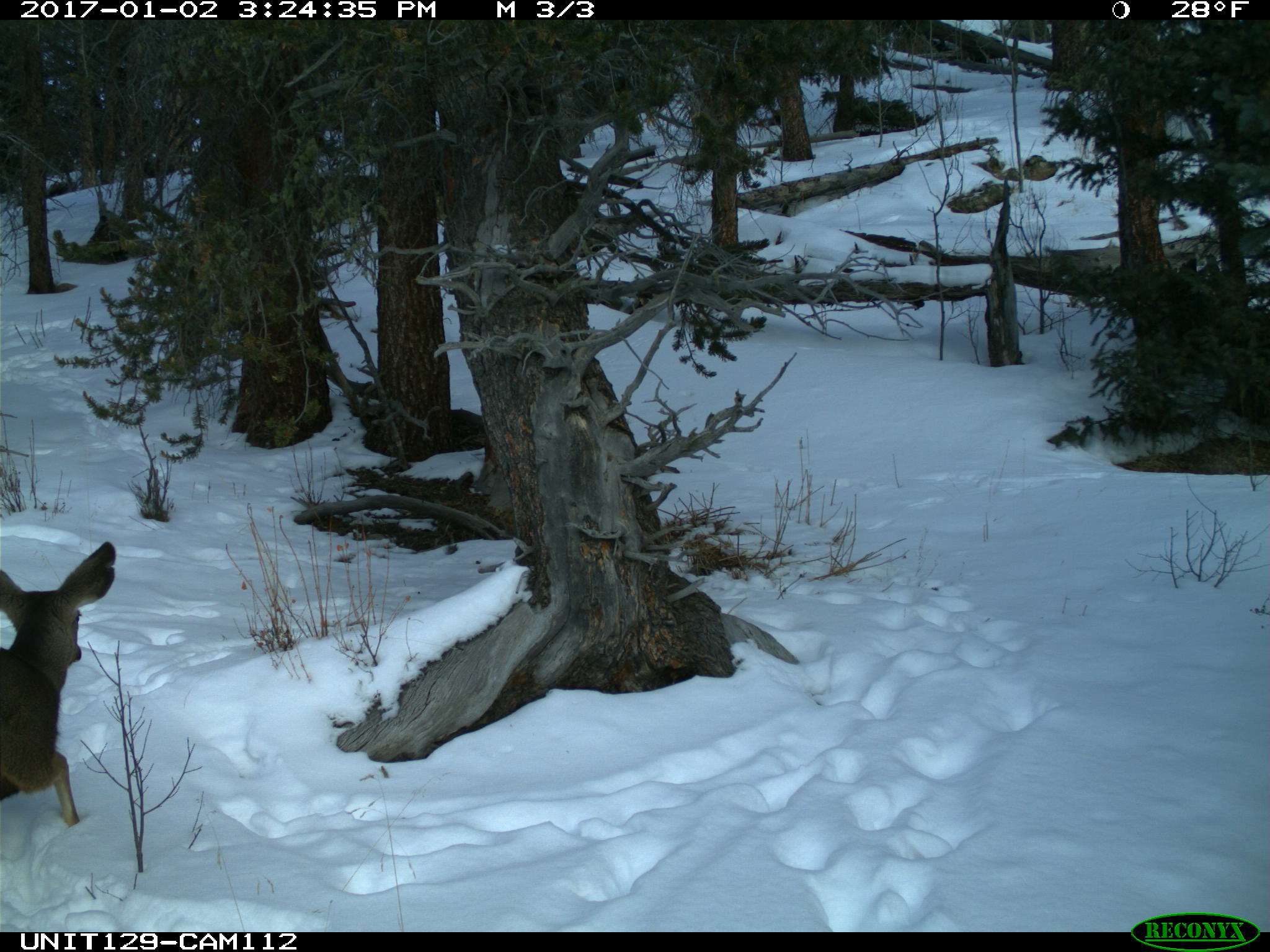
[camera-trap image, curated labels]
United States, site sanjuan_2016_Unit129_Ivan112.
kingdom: Animalia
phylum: Chordata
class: Mammalia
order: Artiodactyla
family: Cervidae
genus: Odocoileus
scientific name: Odocoileus hemionus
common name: mule deer